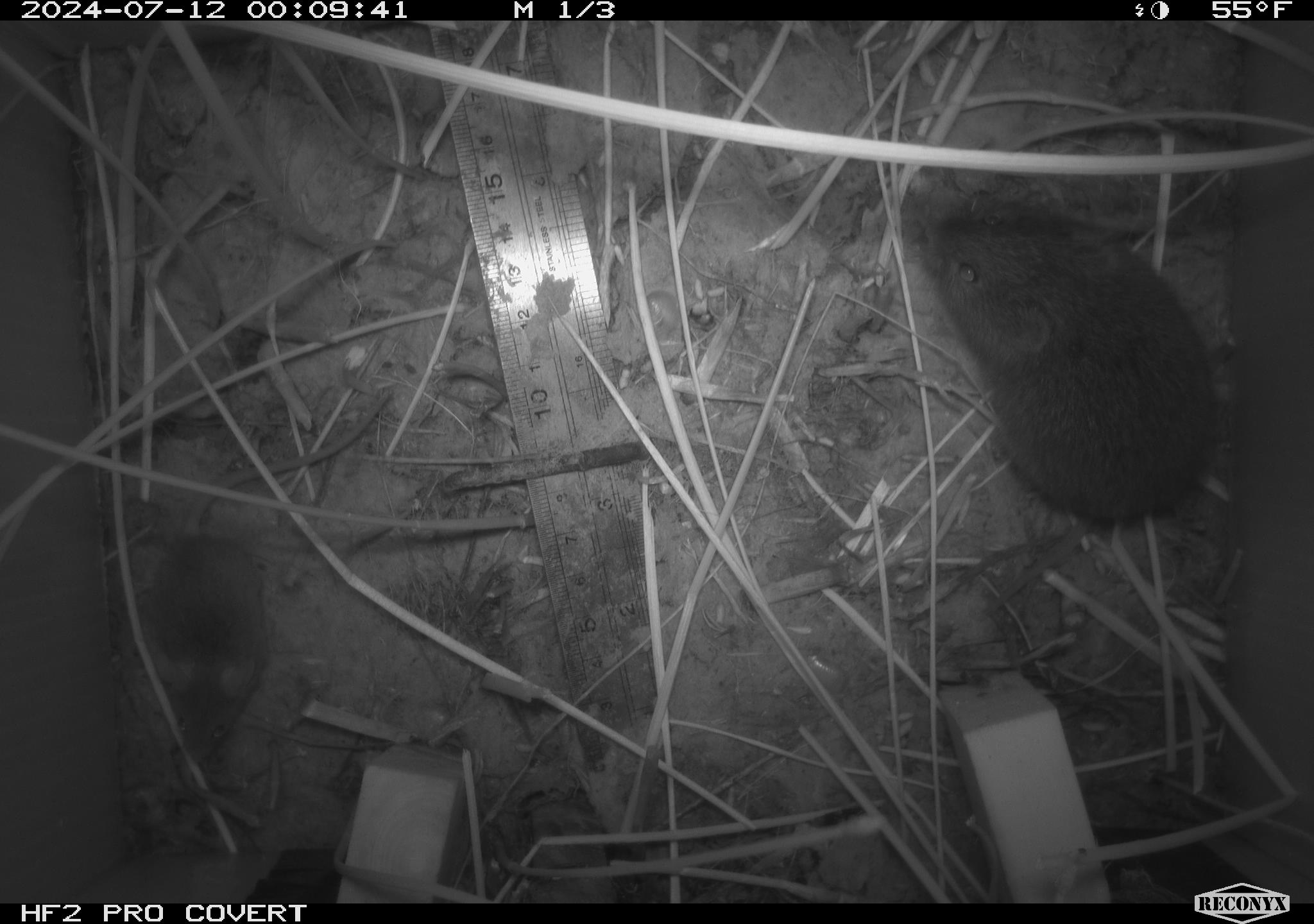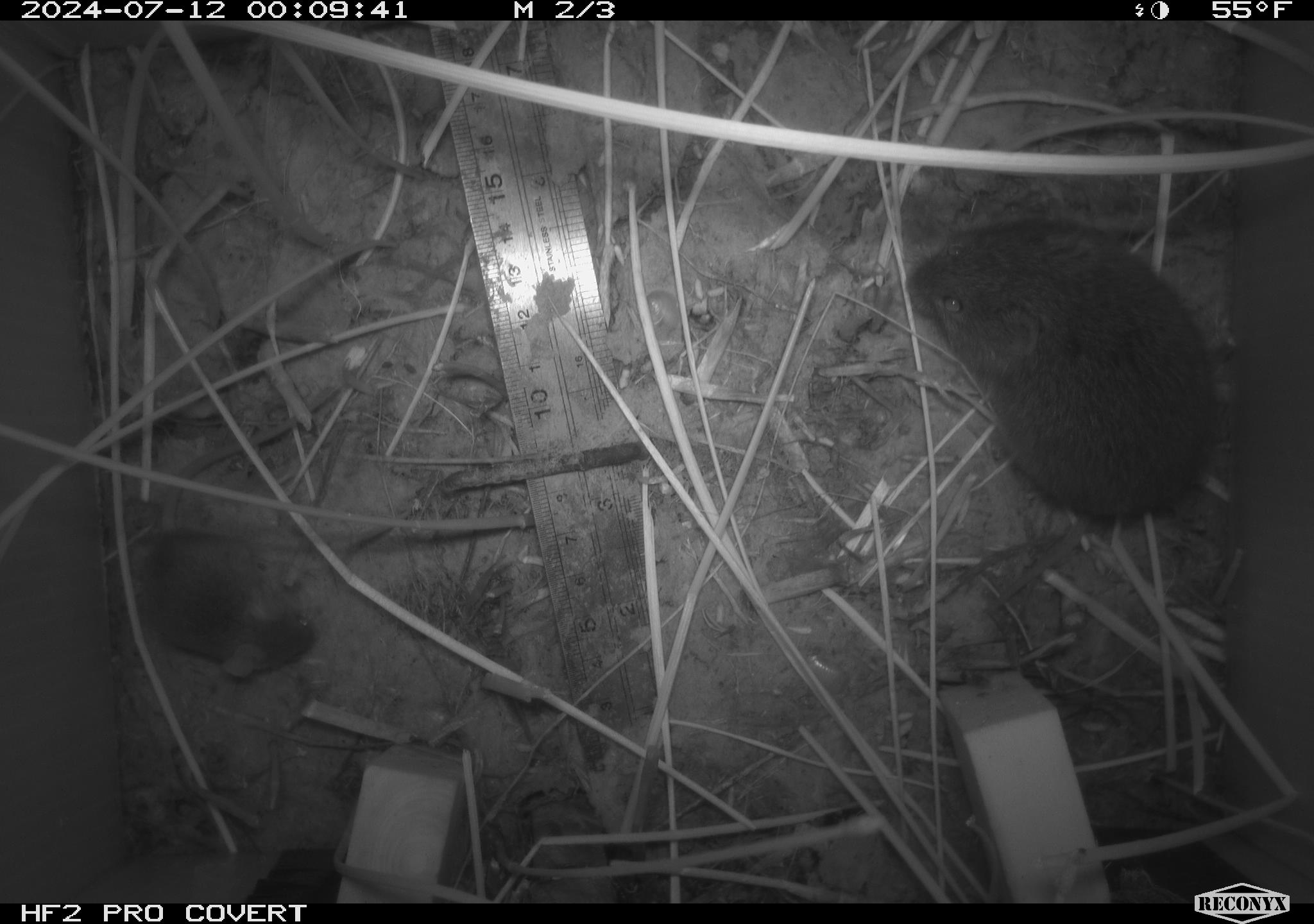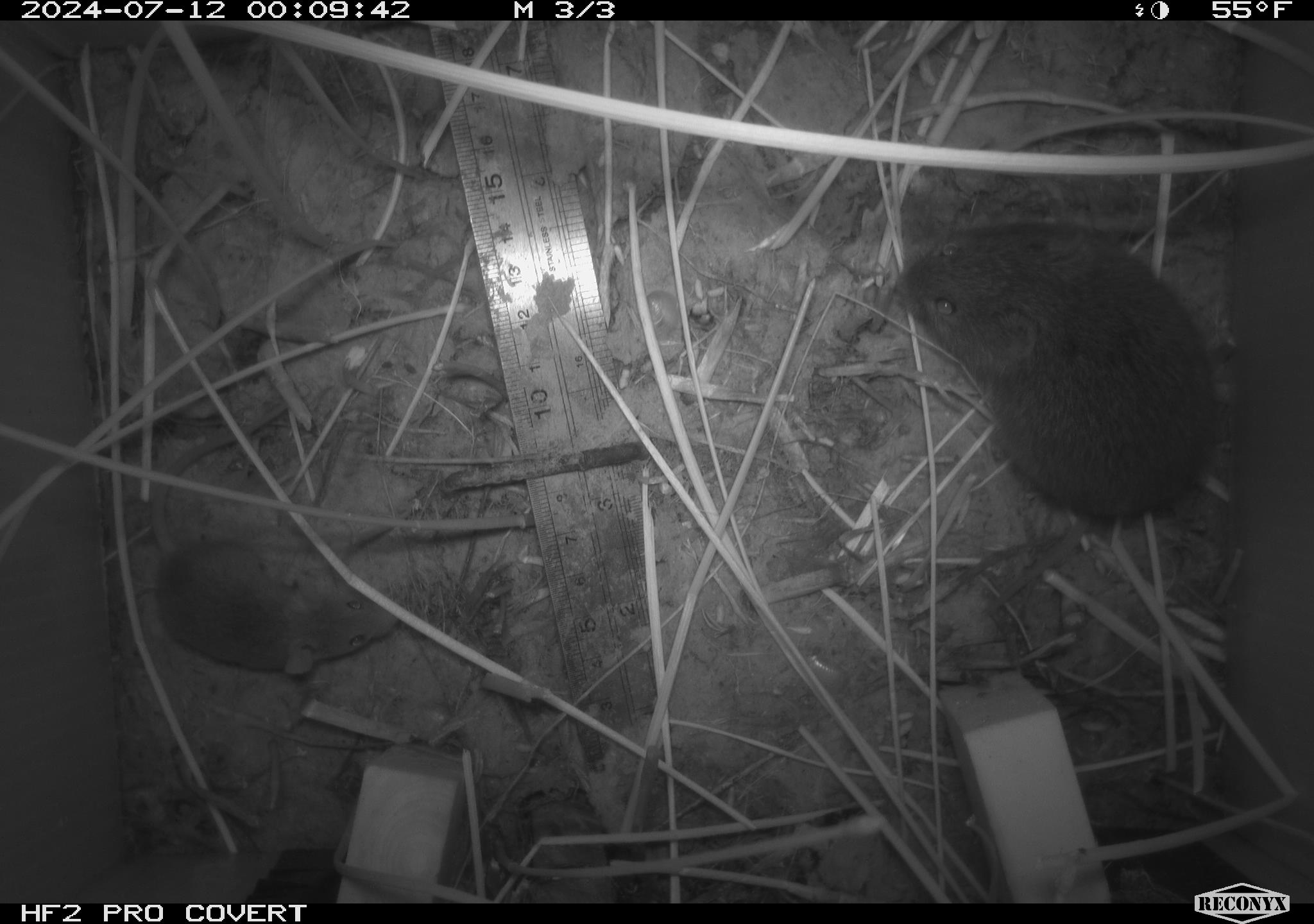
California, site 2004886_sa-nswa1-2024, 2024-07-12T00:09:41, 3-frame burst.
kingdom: Animalia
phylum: Chordata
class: Mammalia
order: Rodentia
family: Cricetidae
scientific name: Arvicolinae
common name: voles, lemmings, and muskrats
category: arvicolinae subfamily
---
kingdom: Animalia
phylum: Chordata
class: Mammalia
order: Rodentia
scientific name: Rodentia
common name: rodent